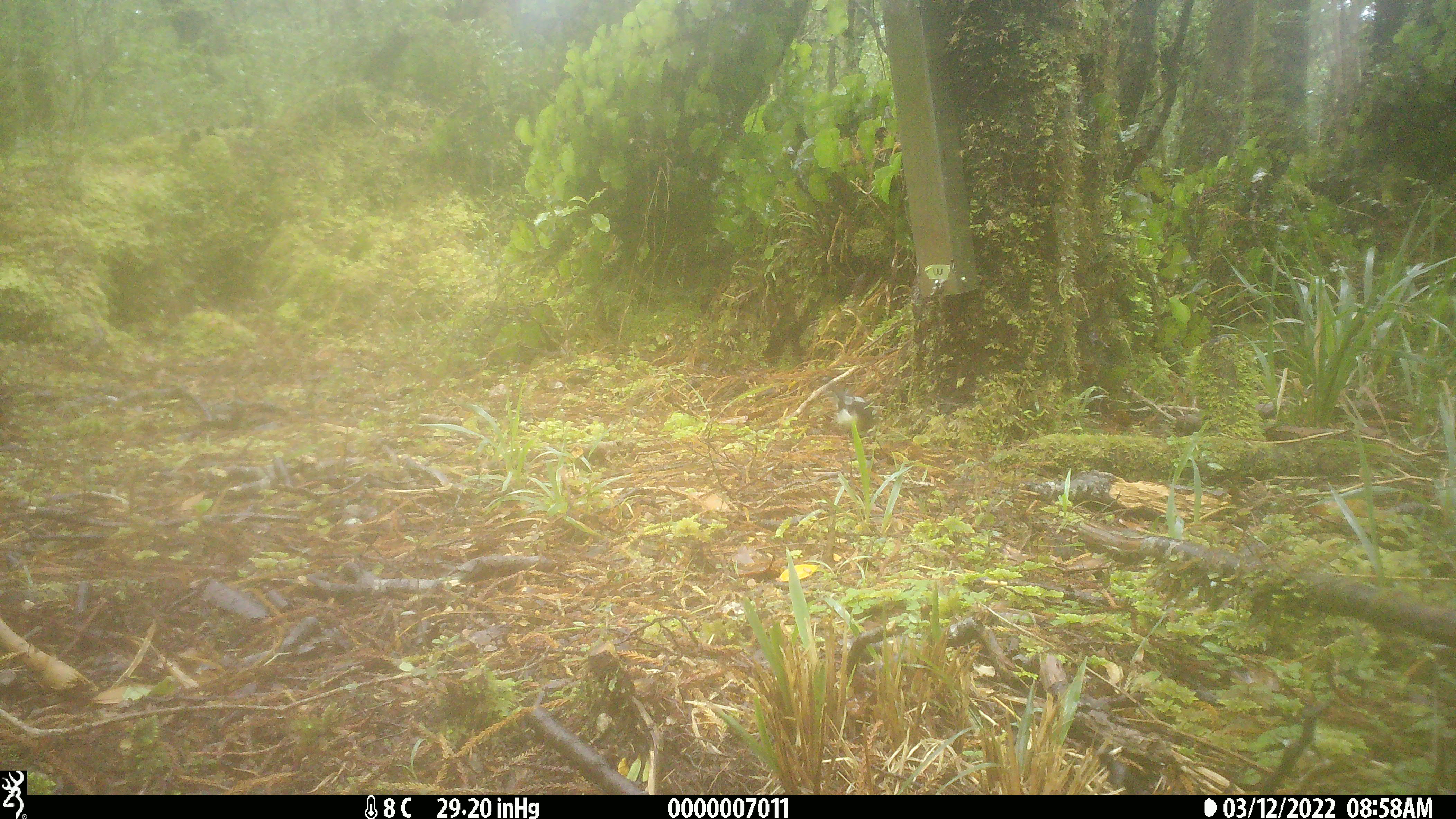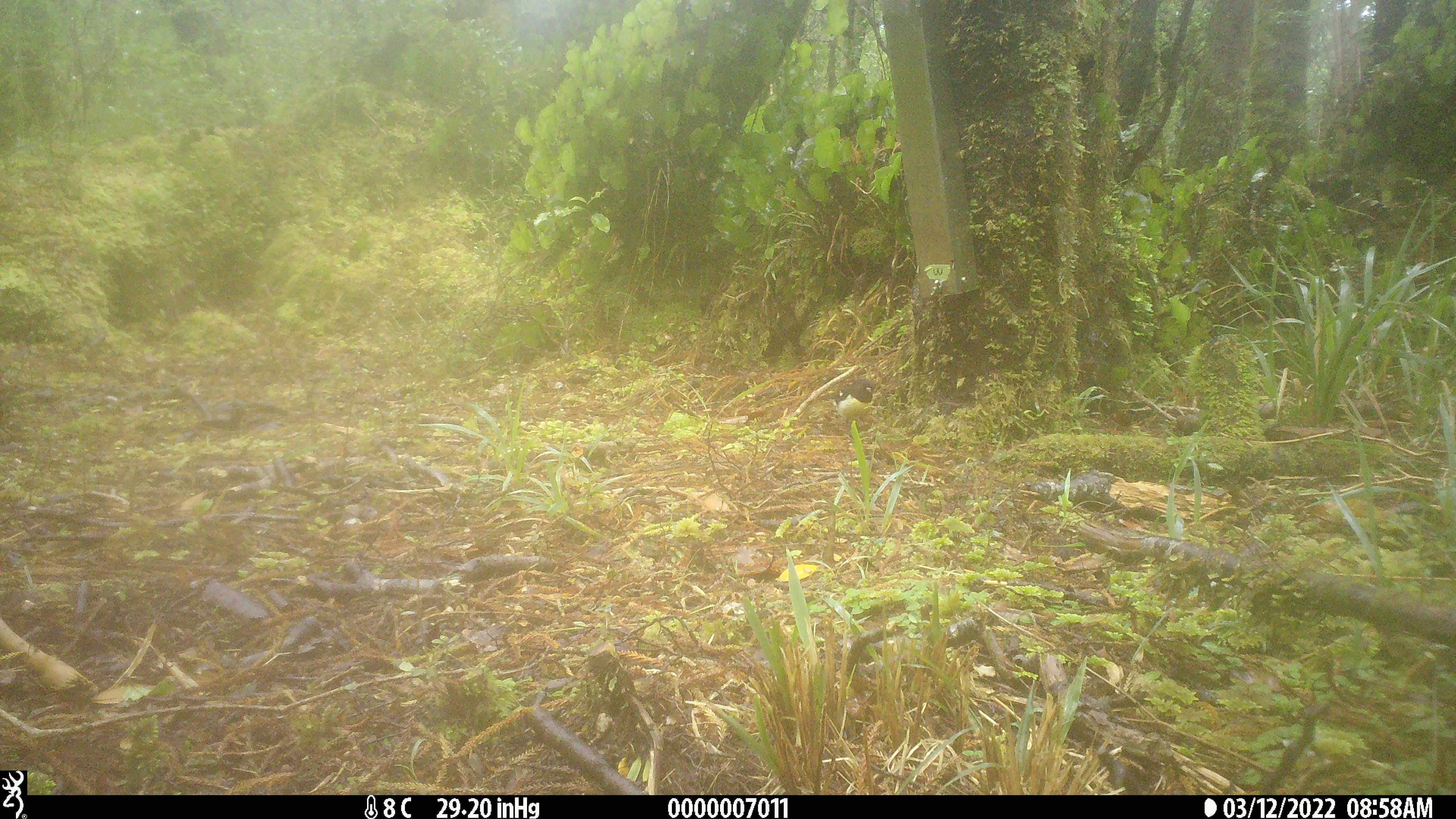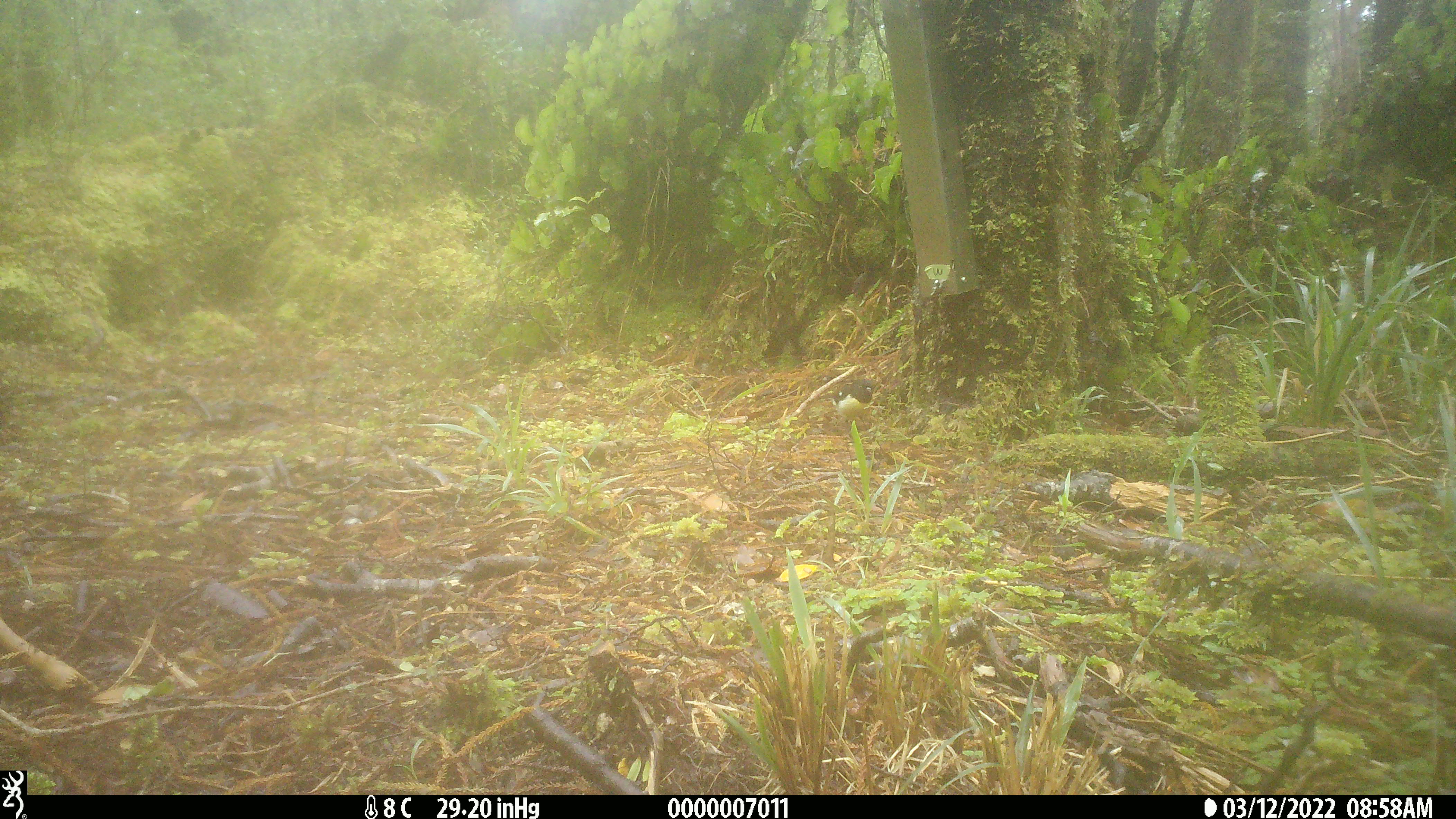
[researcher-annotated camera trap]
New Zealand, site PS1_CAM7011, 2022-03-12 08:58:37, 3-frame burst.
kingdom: Animalia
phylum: Chordata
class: Aves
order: Passeriformes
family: Petroicidae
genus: Petroica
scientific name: Petroica macrocephala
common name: tomtit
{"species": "tomtit (Petroica macrocephala)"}